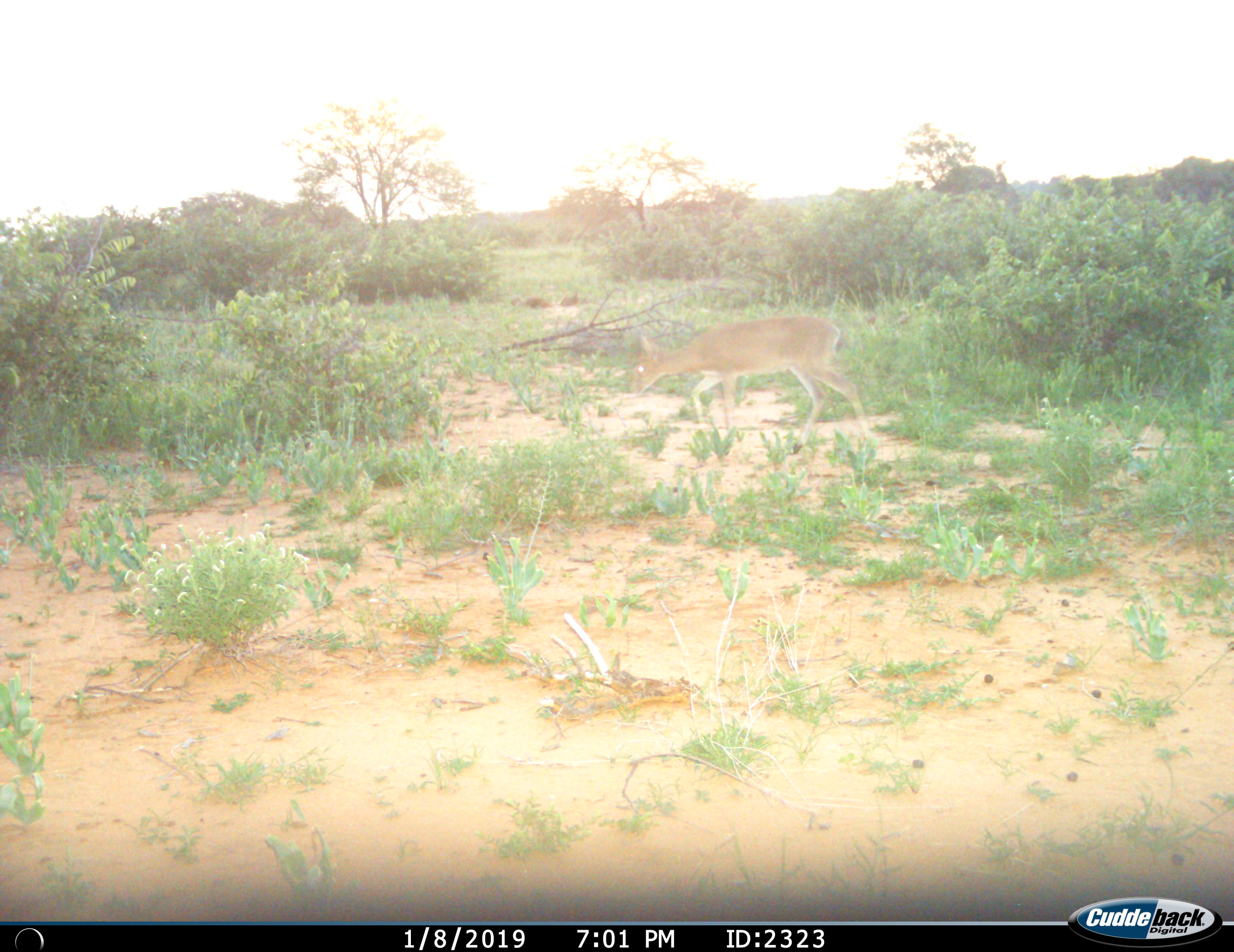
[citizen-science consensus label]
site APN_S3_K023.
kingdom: Animalia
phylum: Chordata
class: Mammalia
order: Artiodactyla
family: Bovidae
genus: Aepyceros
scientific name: Aepyceros melampus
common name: impala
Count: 1.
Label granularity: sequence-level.